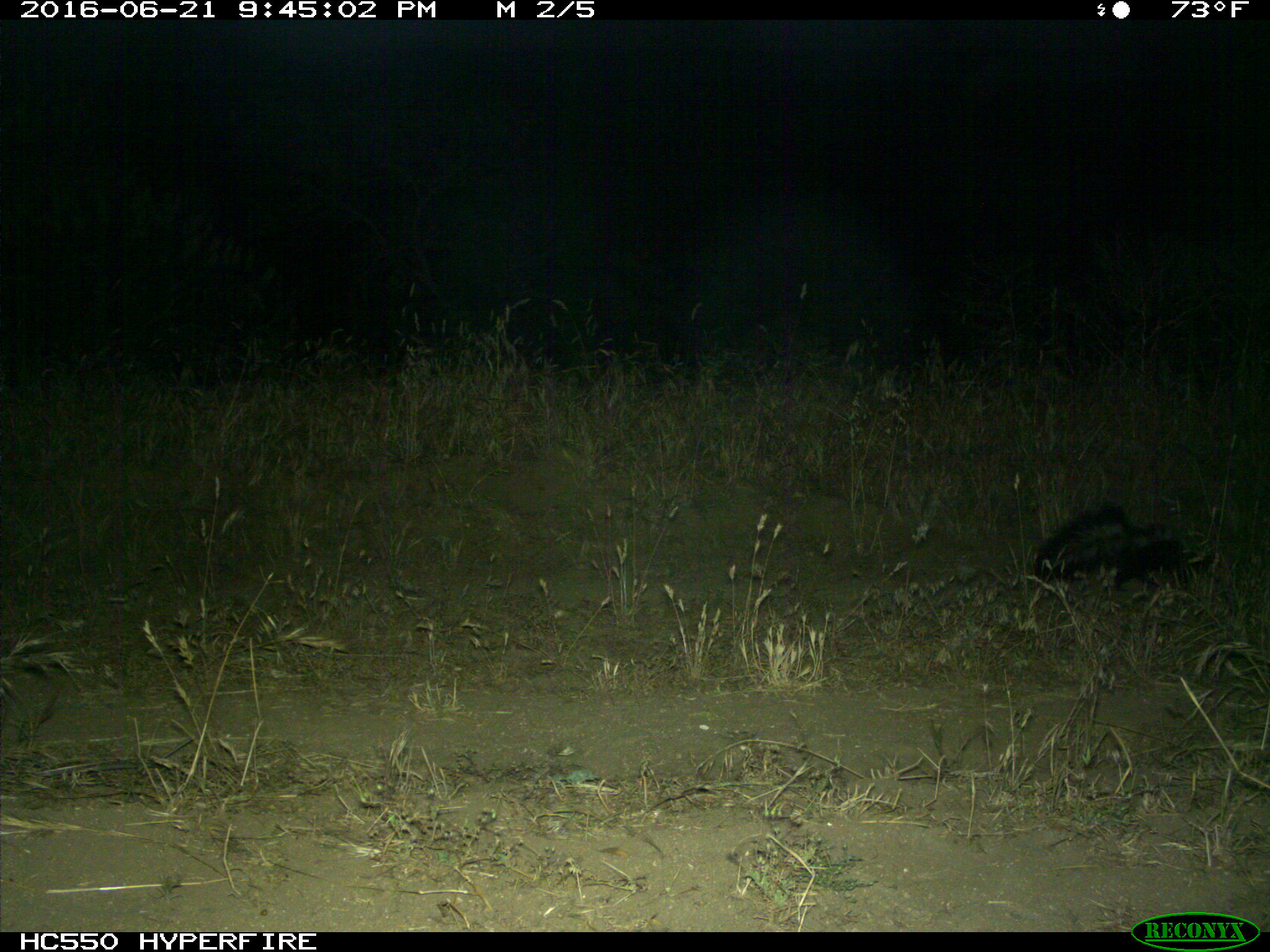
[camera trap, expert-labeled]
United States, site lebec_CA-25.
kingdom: Animalia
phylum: Chordata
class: Mammalia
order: Carnivora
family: Mephitidae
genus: Mephitis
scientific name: Mephitis mephitis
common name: striped skunk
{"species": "Mephitis mephitis (striped skunk)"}